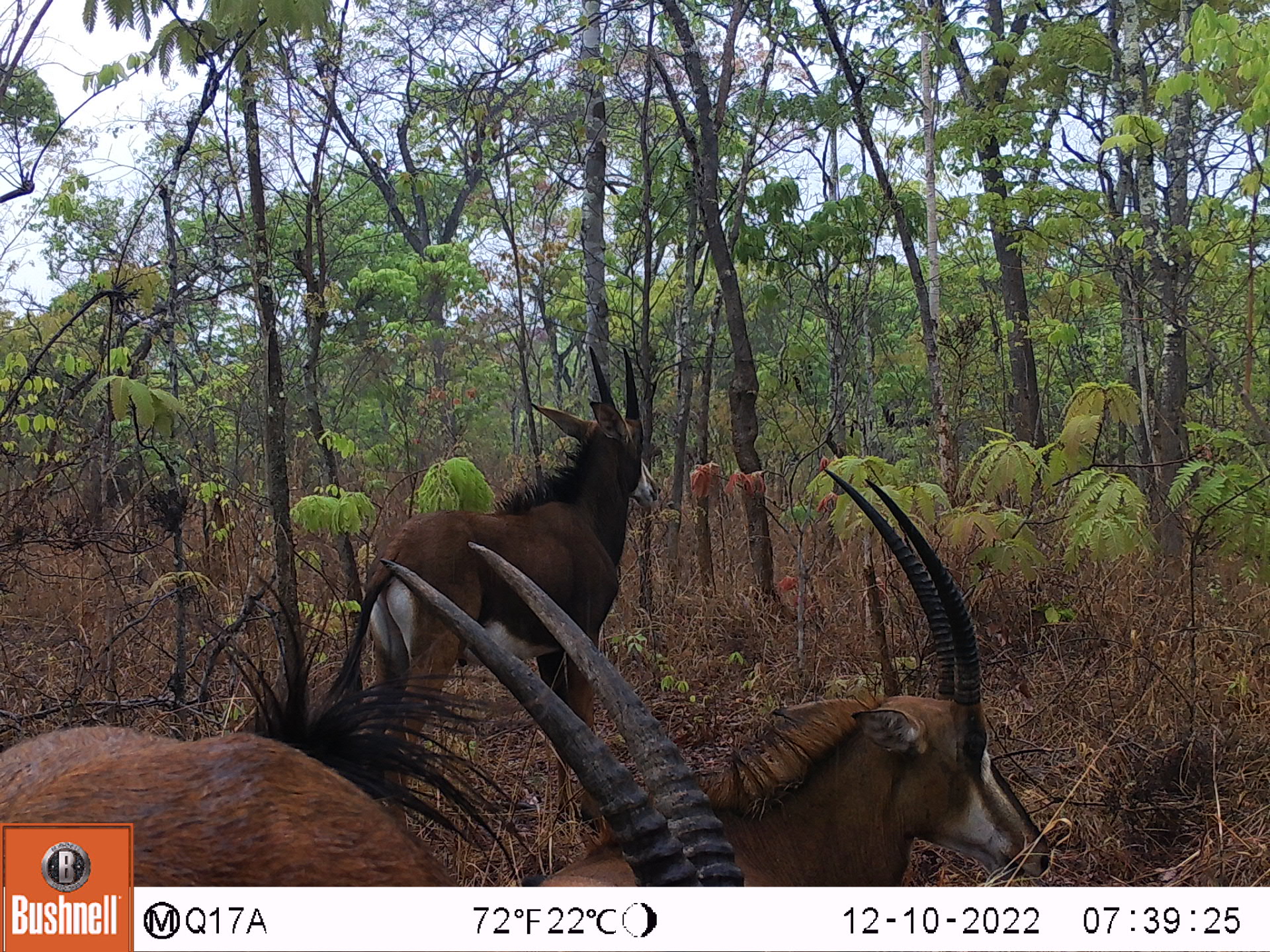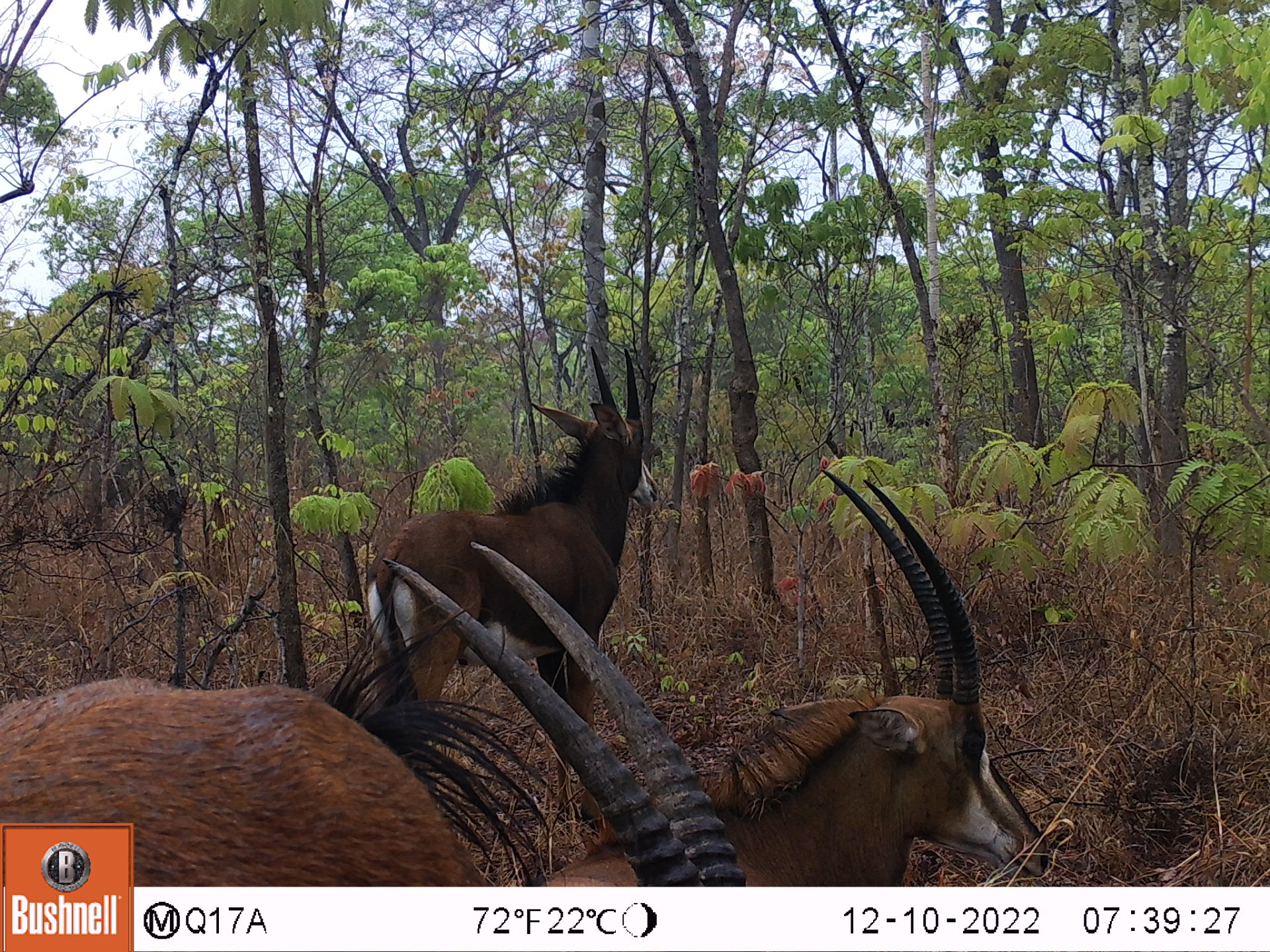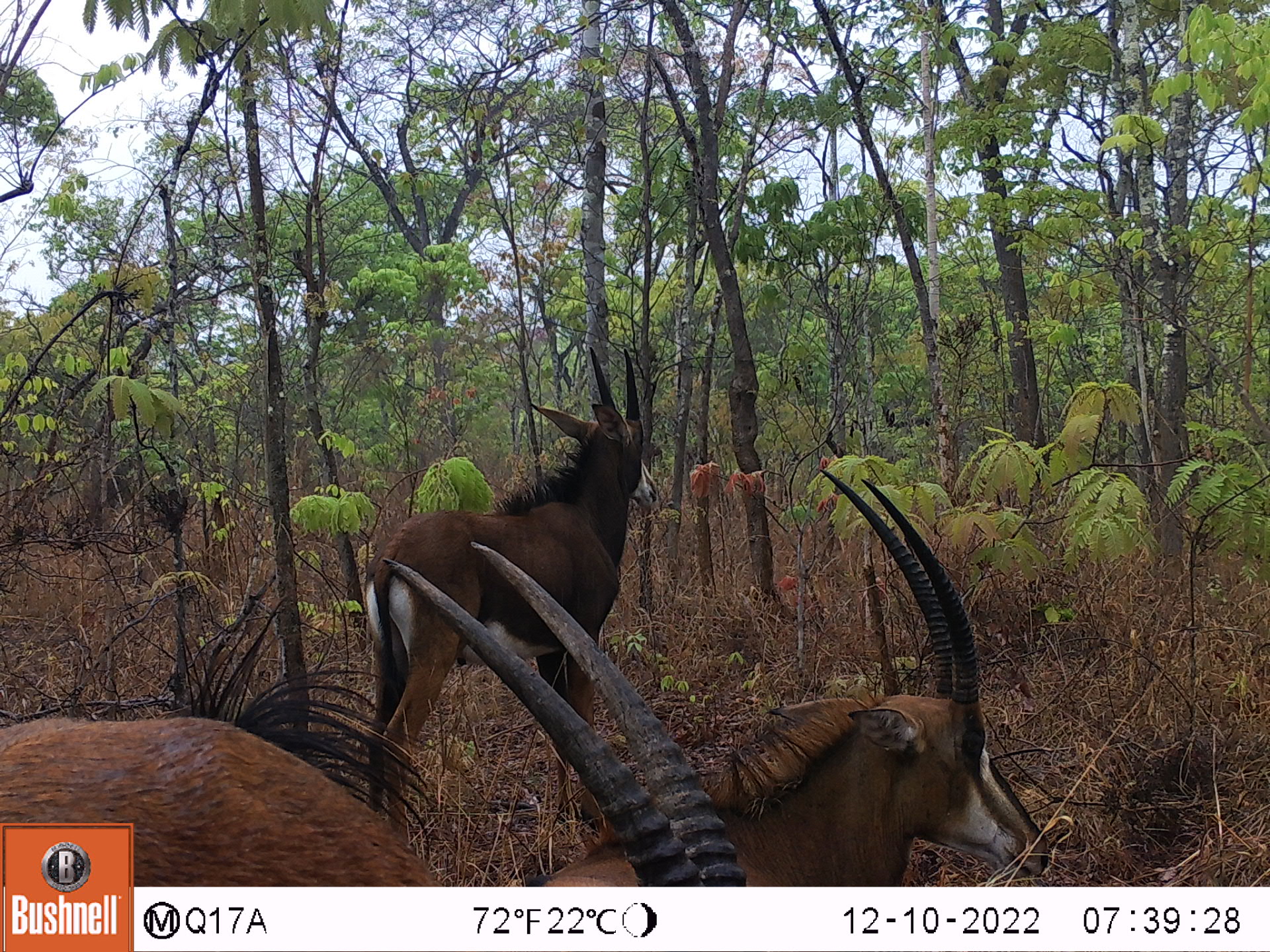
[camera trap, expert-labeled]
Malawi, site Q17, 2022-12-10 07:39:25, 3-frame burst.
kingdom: Animalia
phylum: Chordata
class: Mammalia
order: Artiodactyla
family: Bovidae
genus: Hippotragus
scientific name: Hippotragus niger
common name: sable antelope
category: sable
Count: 4.